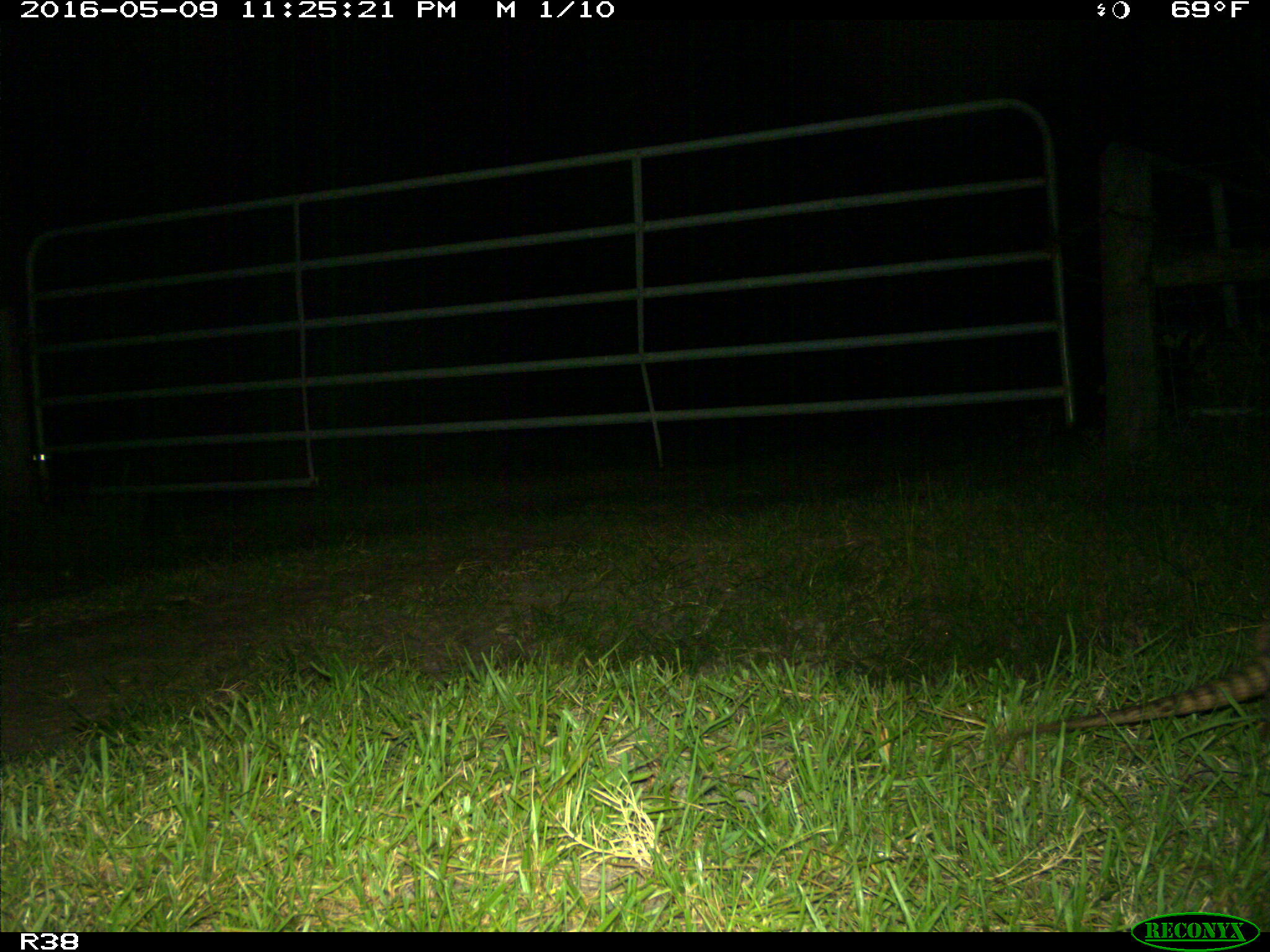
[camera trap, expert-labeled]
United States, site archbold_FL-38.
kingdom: Animalia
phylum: Chordata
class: Mammalia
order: Cingulata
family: Dasypodidae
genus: Dasypus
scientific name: Dasypus novemcinctus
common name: nine-banded armadillo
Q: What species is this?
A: Dasypus novemcinctus (nine-banded armadillo).